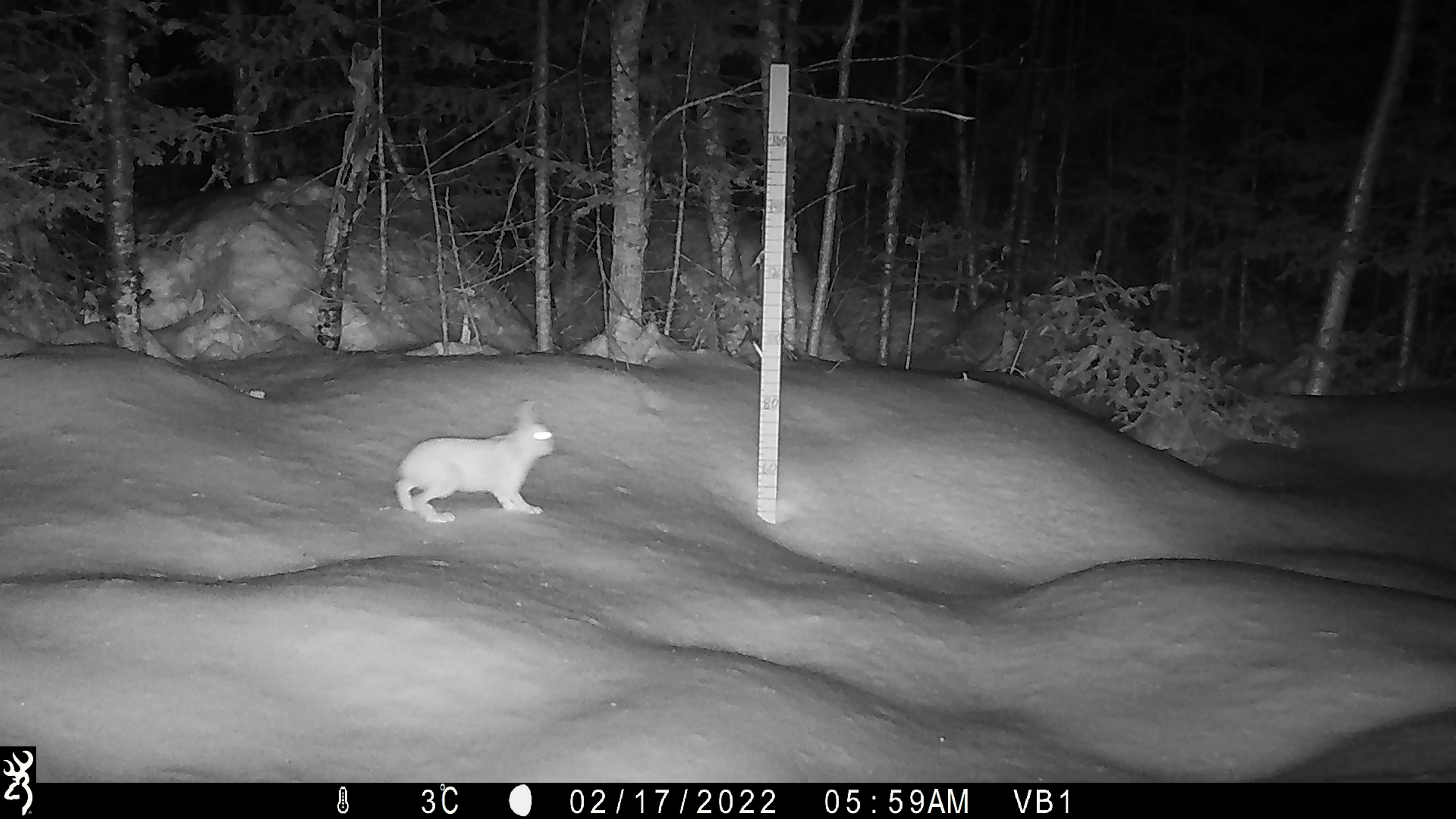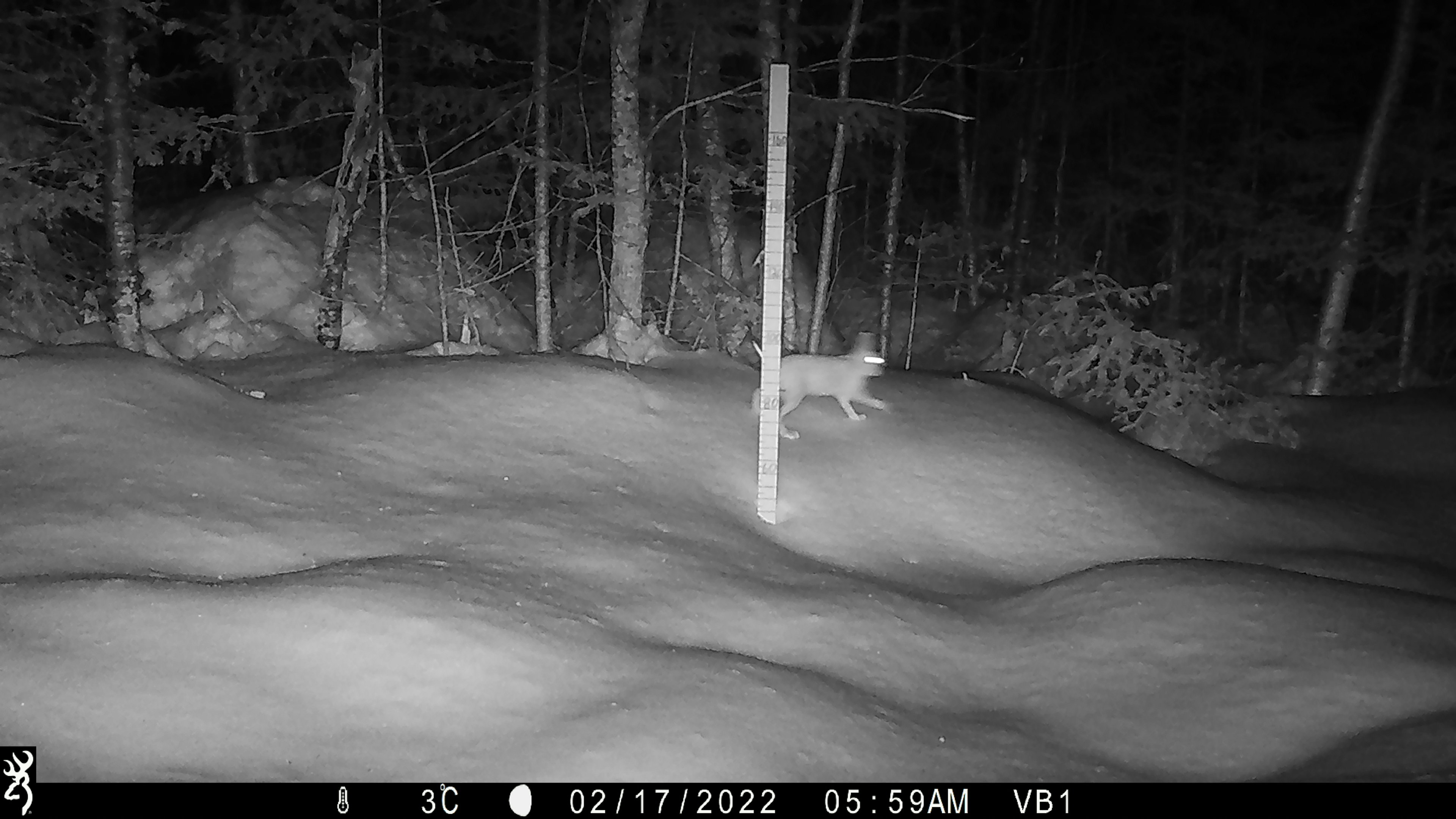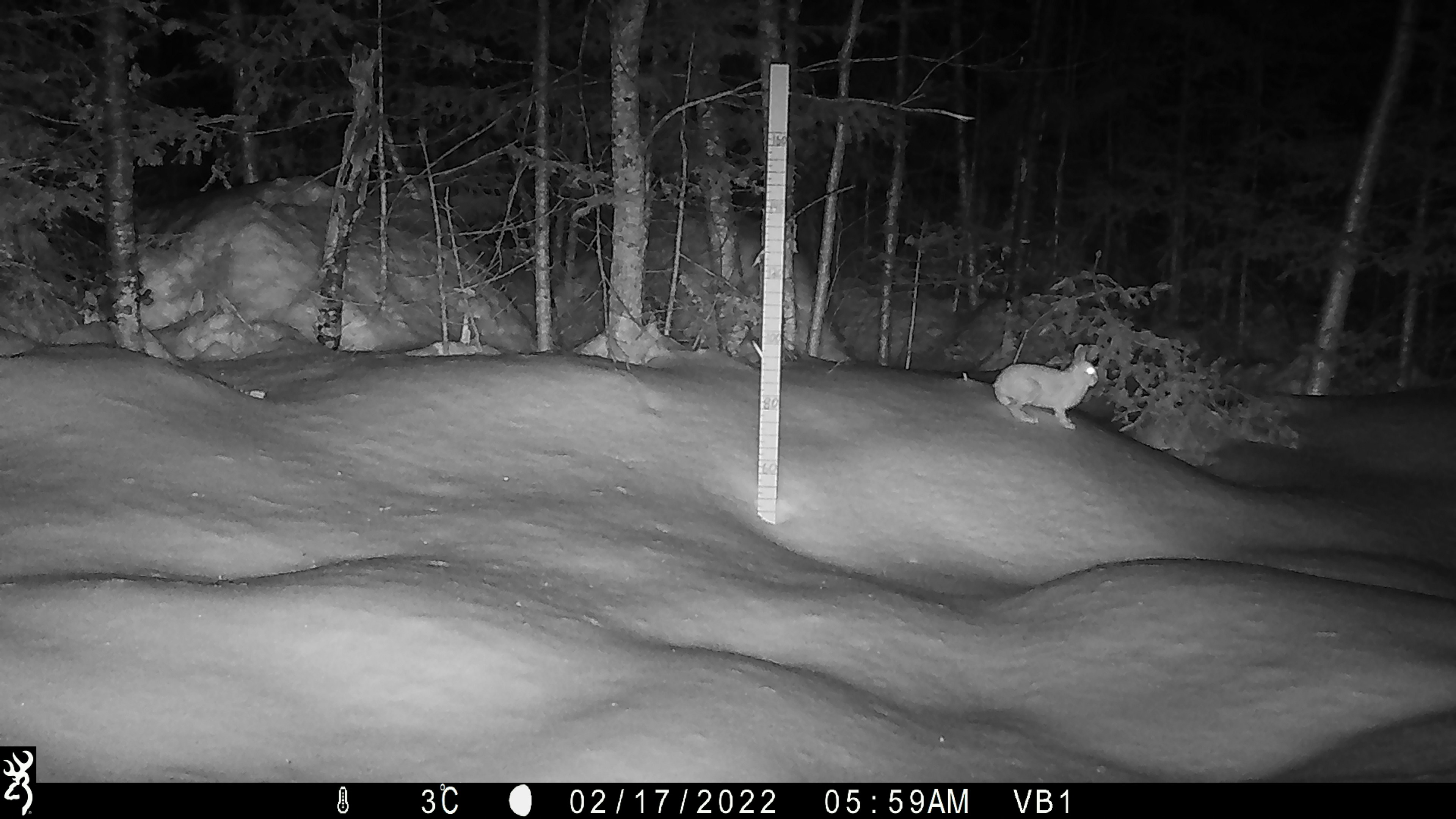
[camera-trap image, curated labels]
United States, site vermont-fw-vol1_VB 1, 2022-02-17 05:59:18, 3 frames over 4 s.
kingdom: Animalia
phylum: Chordata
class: Mammalia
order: Lagomorpha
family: Leporidae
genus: Lepus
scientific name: Lepus americanus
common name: snowshoe hare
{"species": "snowshoe hare (Lepus americanus)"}